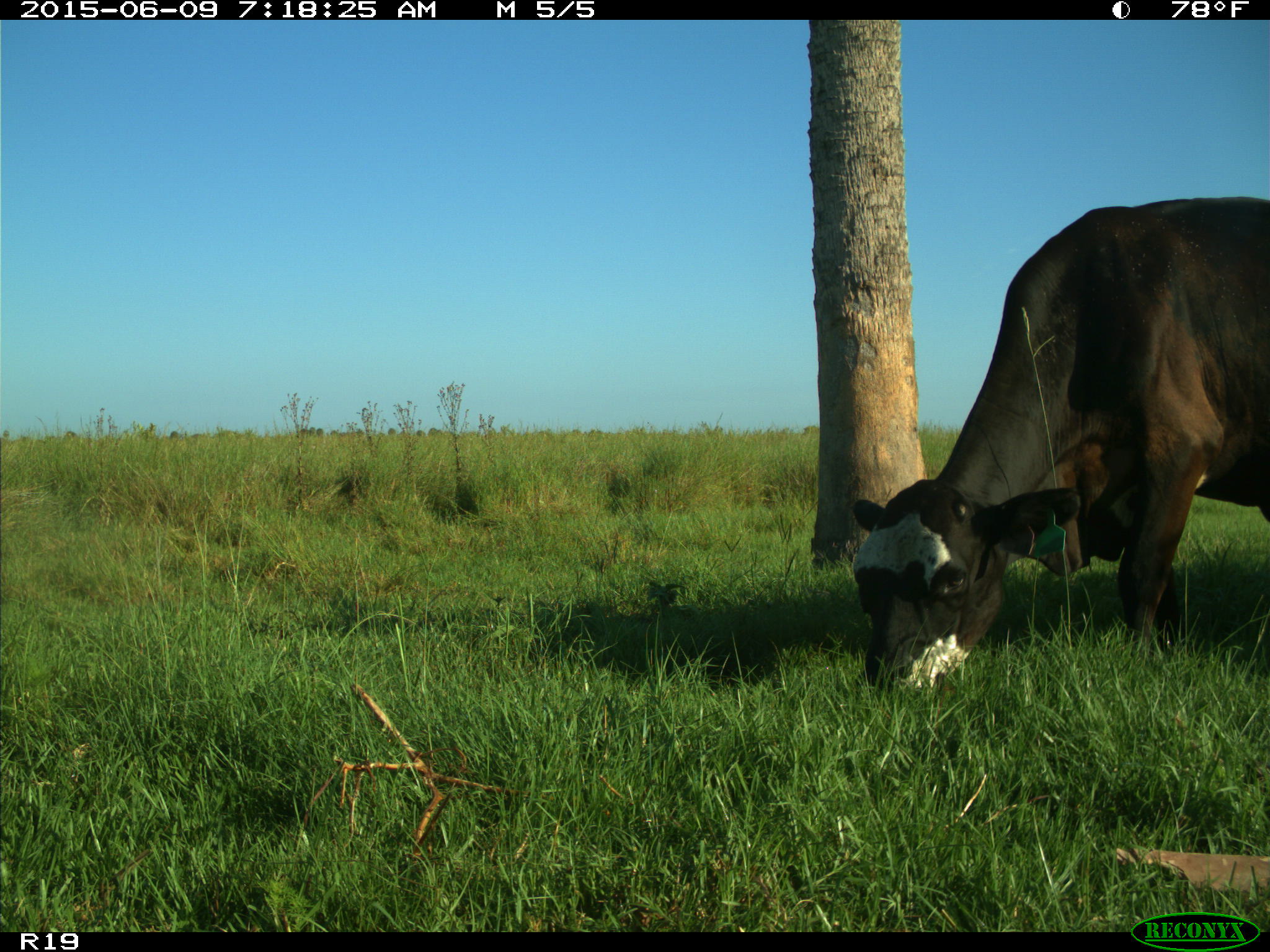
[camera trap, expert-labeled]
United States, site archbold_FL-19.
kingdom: Animalia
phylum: Chordata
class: Mammalia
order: Artiodactyla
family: Bovidae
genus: Bos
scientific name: Bos taurus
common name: domestic cow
Bos taurus (domestic cow).